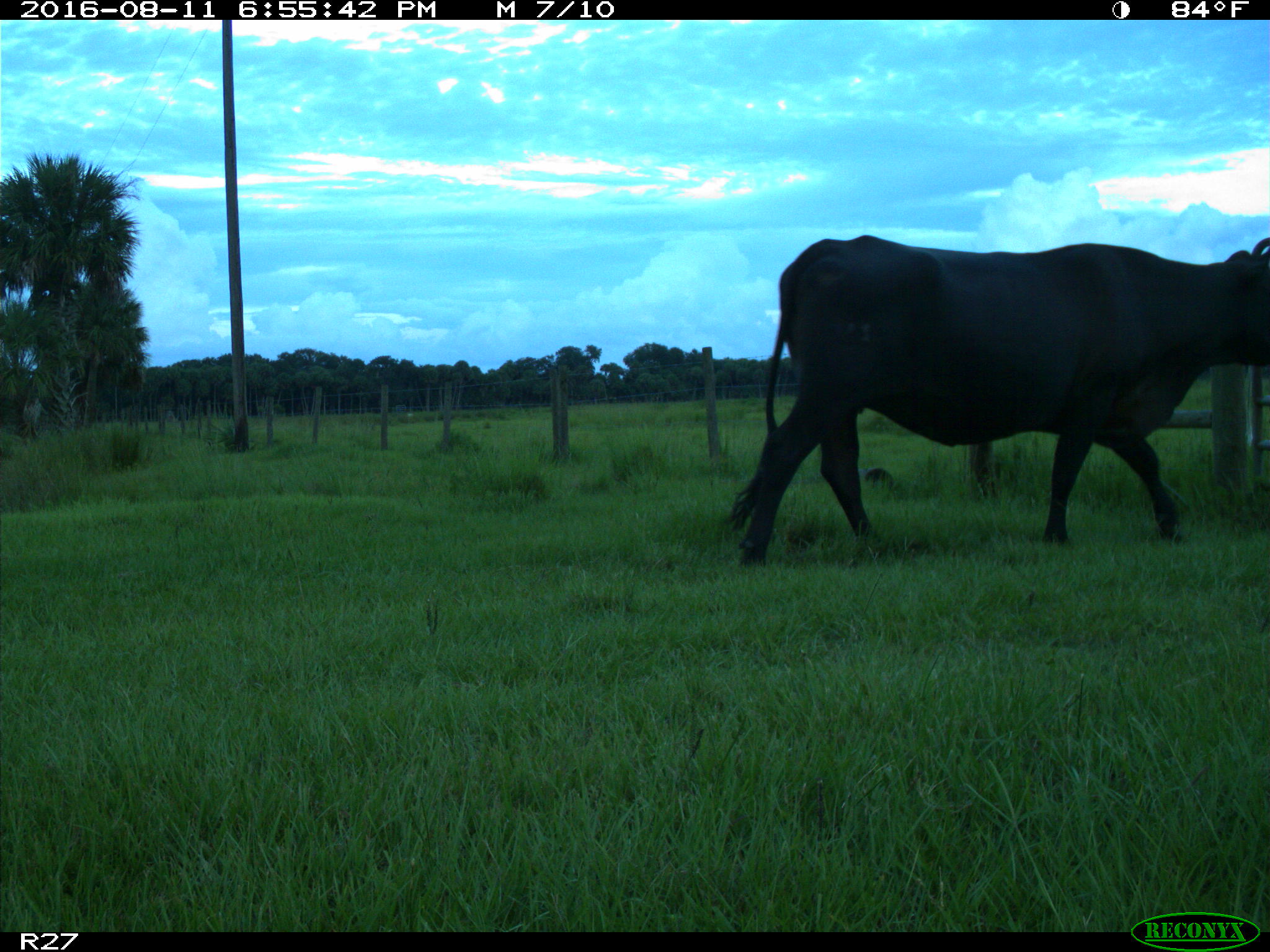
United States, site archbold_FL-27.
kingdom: Animalia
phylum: Chordata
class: Mammalia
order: Artiodactyla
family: Bovidae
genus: Bos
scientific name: Bos taurus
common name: domestic cow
Bos taurus (domestic cow).